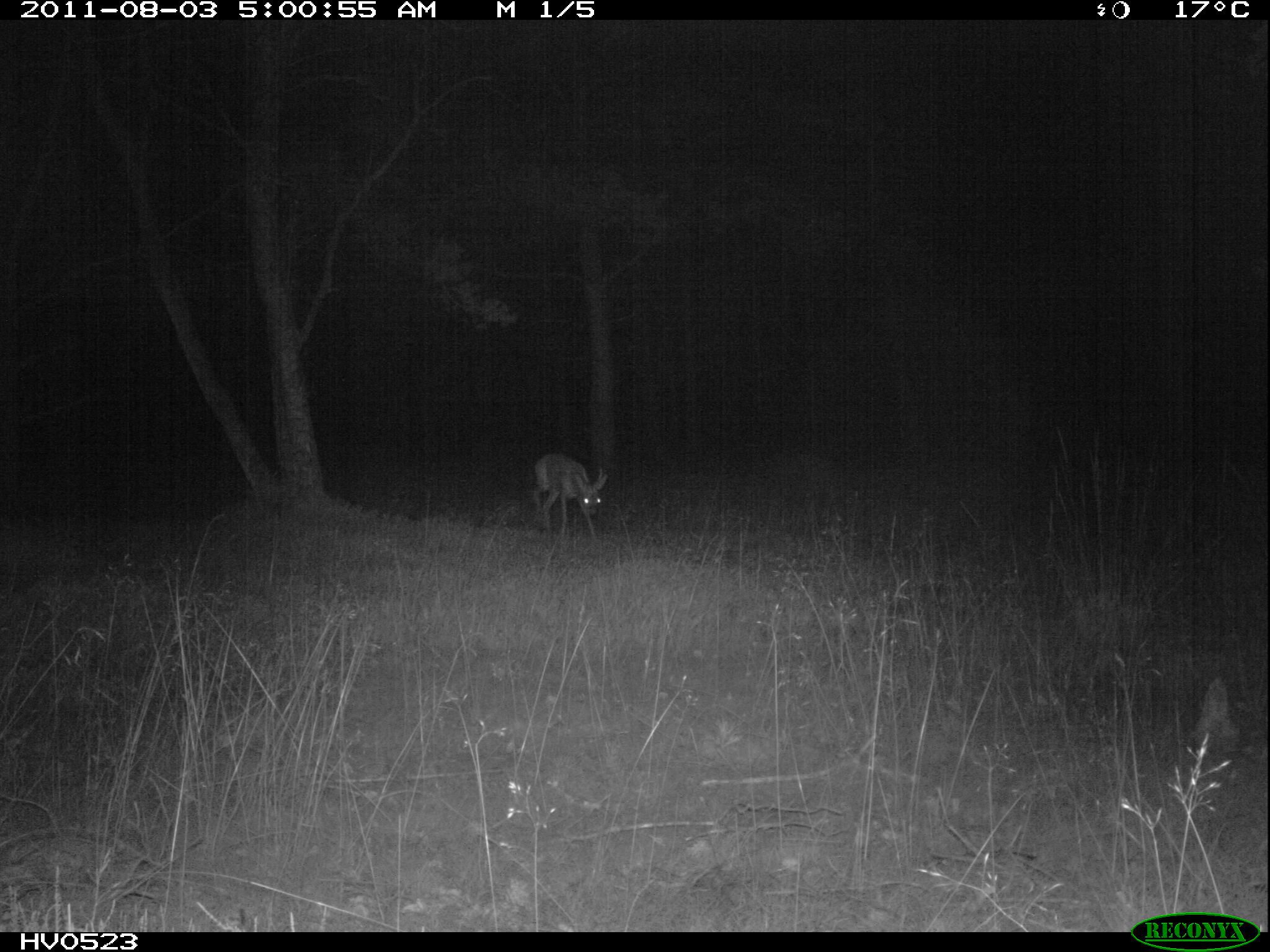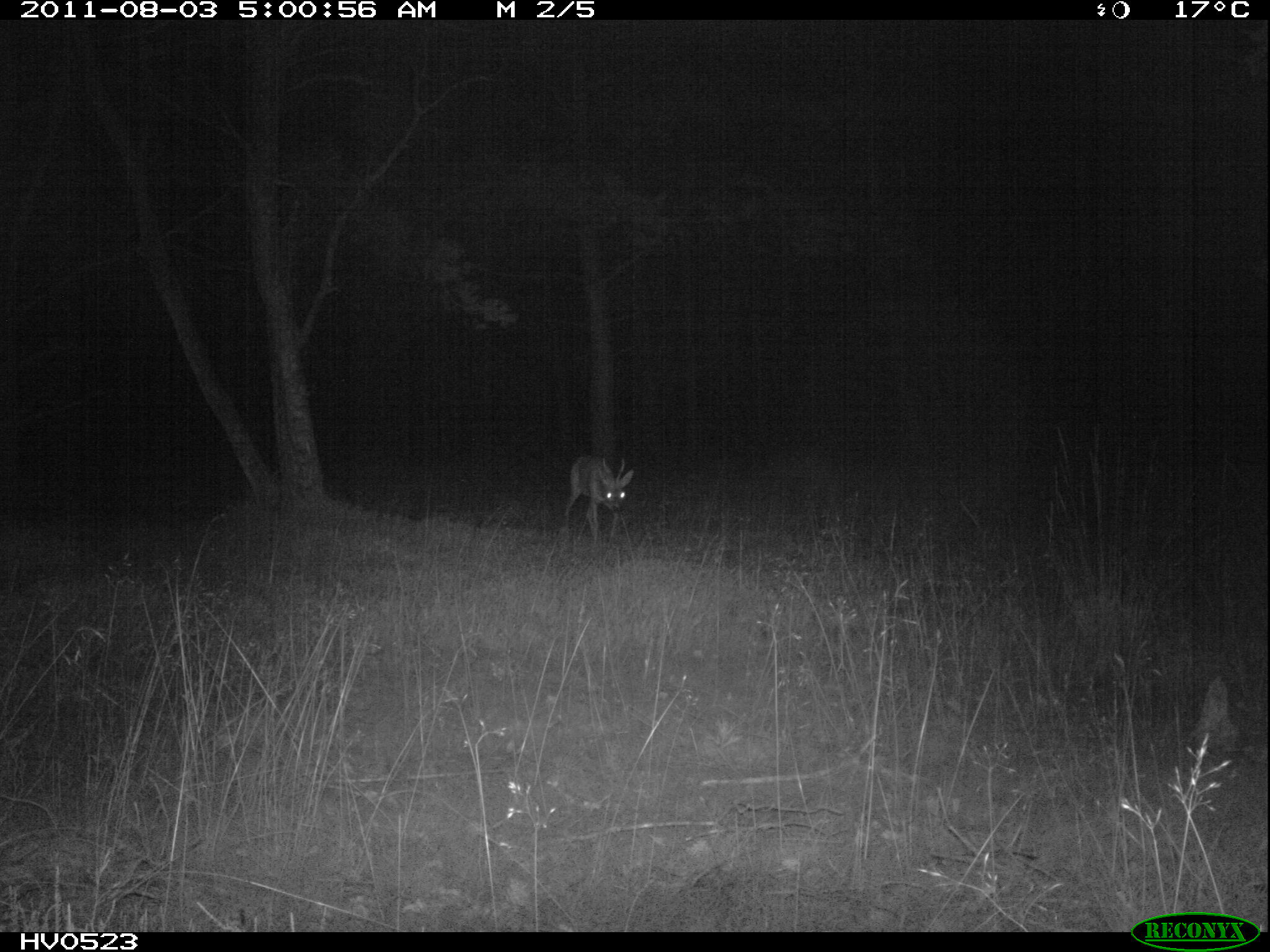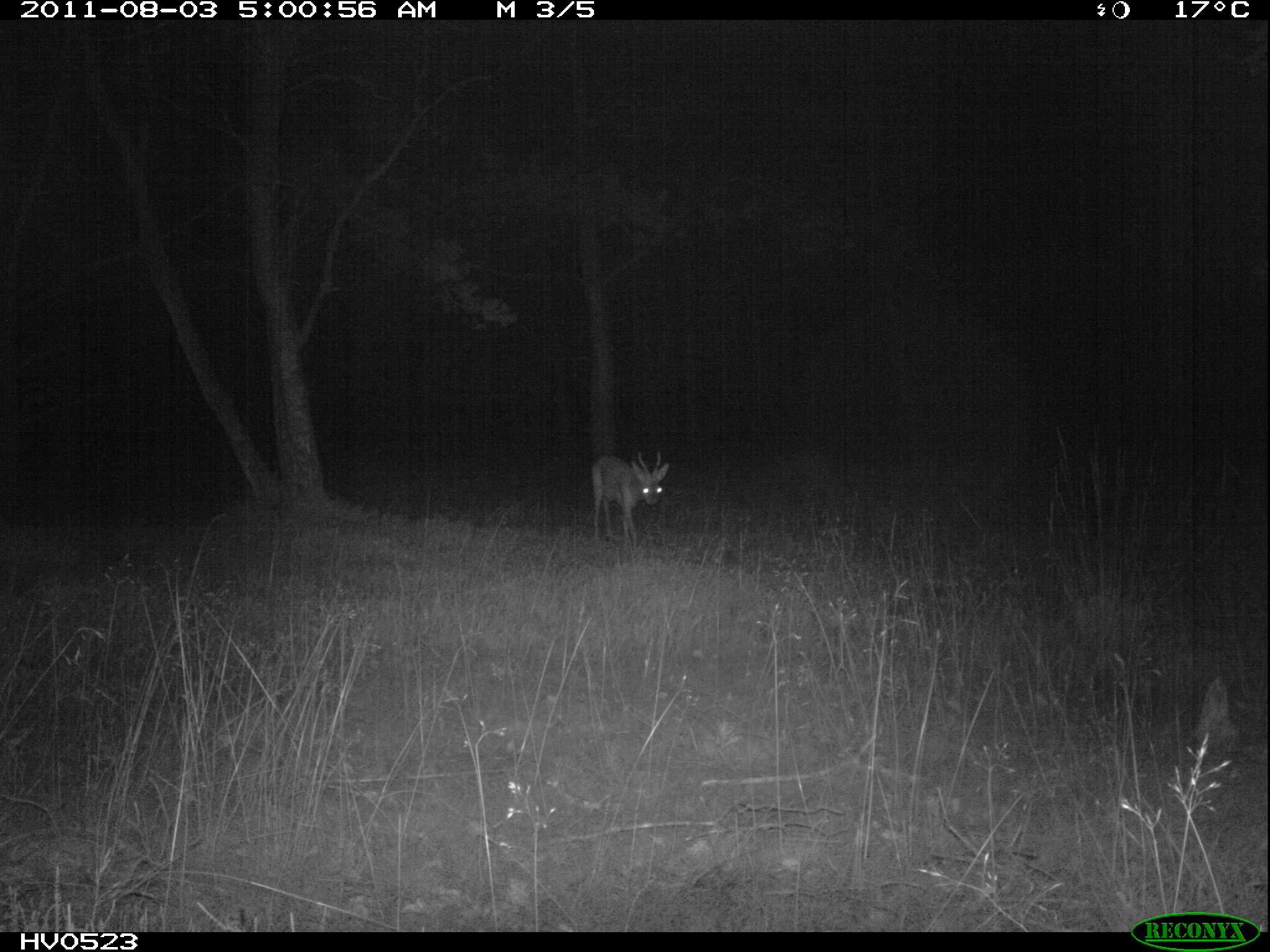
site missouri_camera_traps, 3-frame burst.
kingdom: Animalia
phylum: Chordata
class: Mammalia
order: Artiodactyla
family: Cervidae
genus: Capreolus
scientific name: Capreolus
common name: roe deer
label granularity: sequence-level